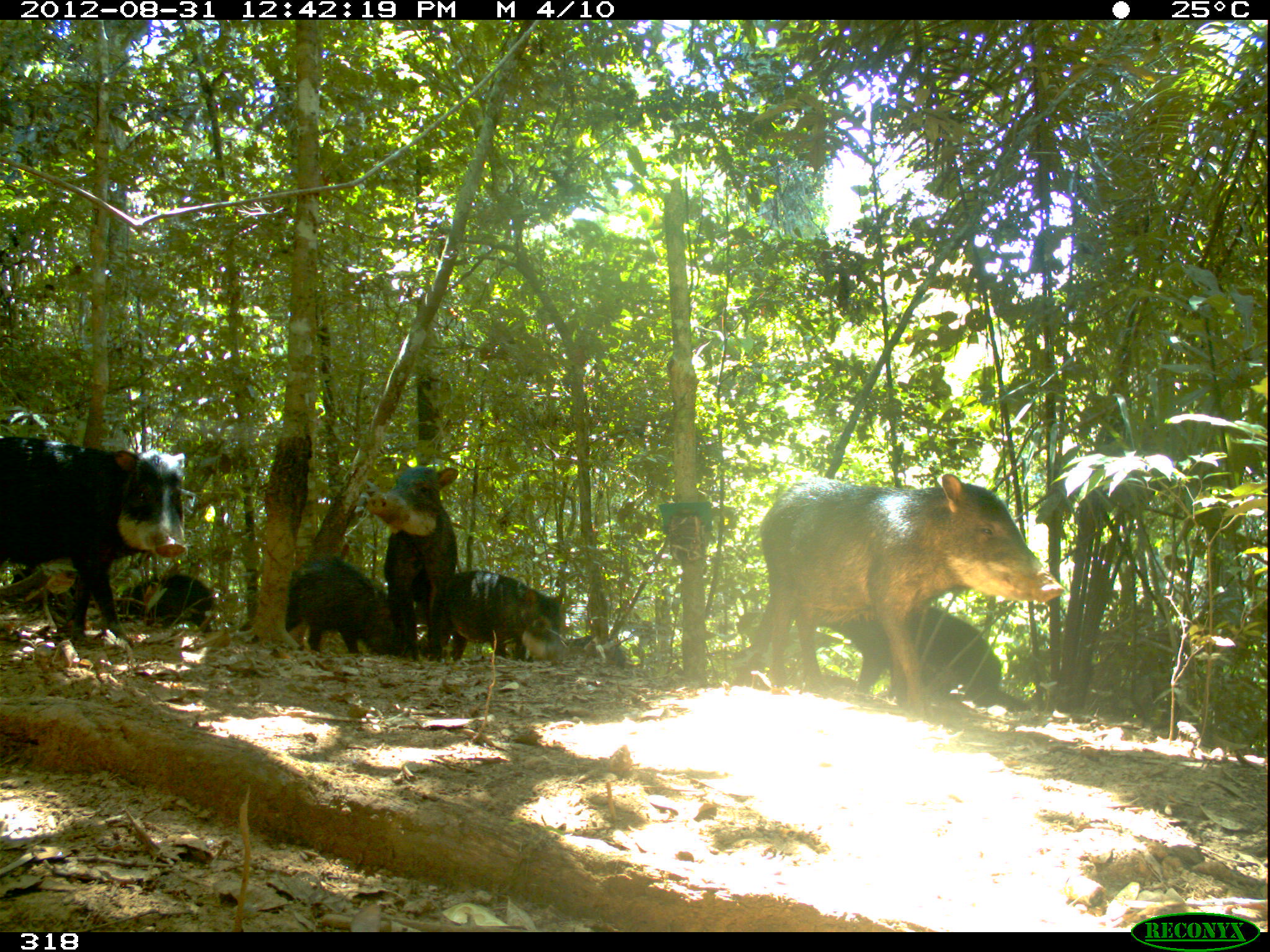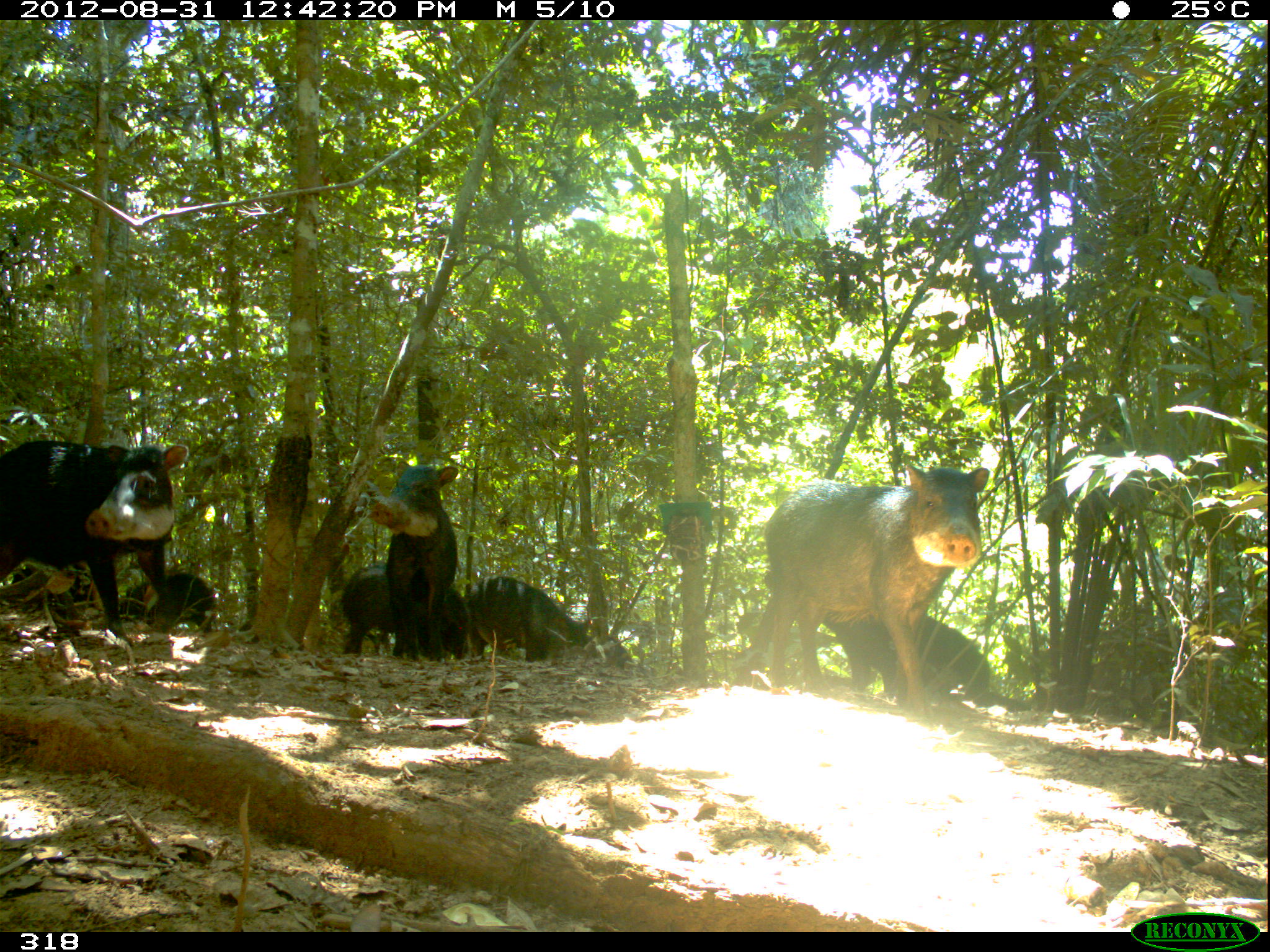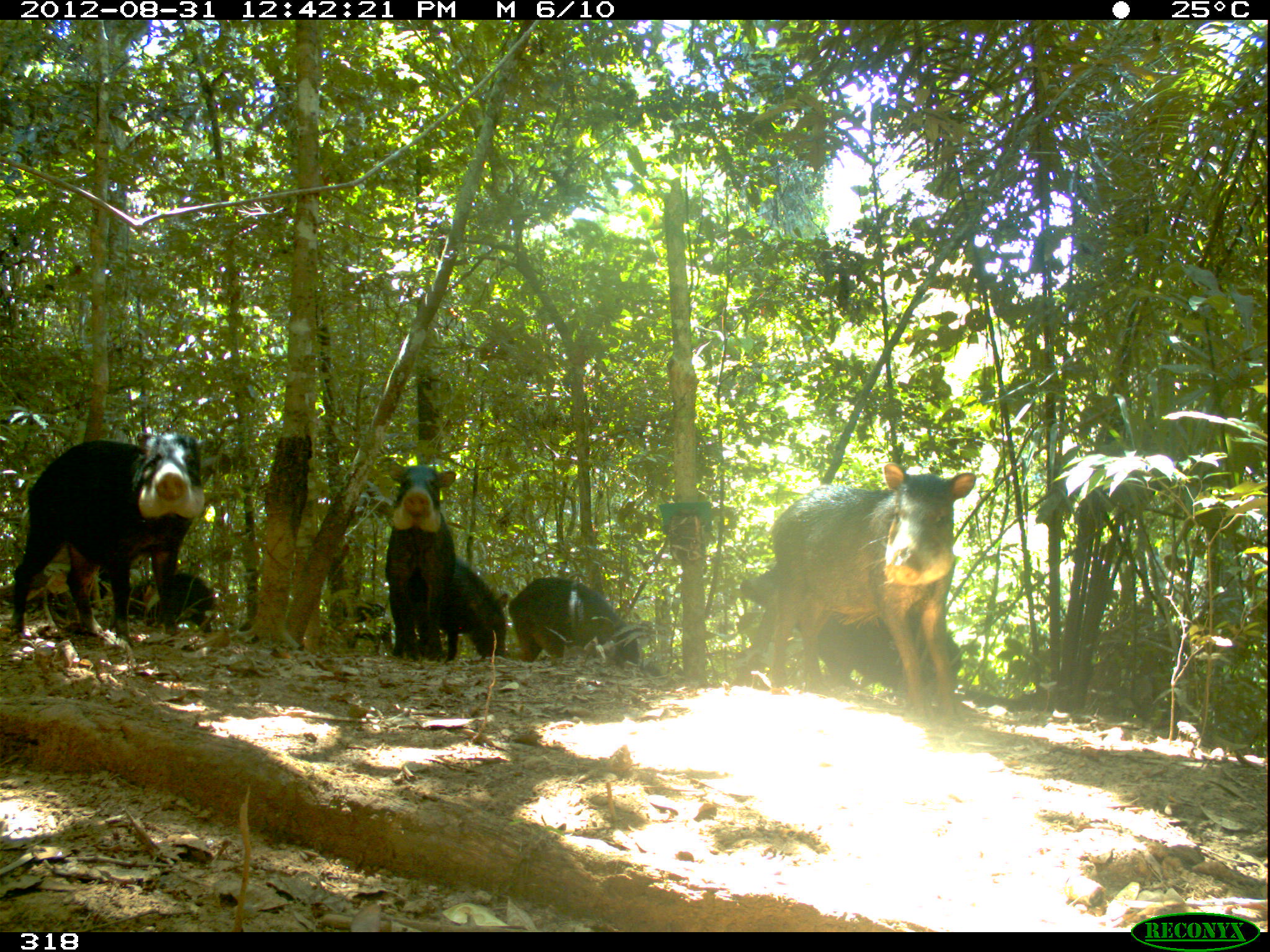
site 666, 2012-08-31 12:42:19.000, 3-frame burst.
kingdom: Animalia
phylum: Chordata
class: Mammalia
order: Artiodactyla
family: Tayassuidae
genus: Tayassu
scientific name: Tayassu pecari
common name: white-lipped peccary